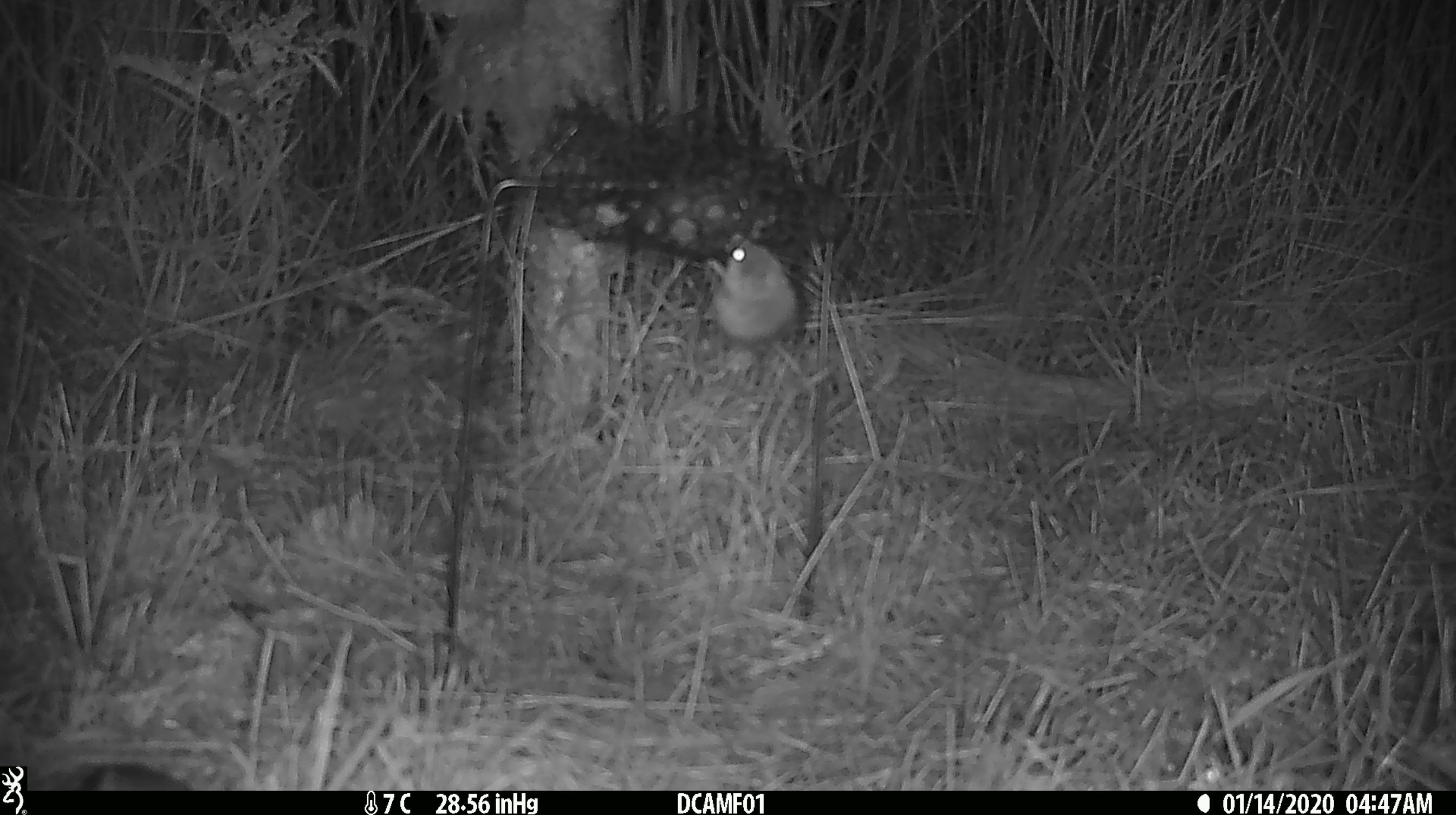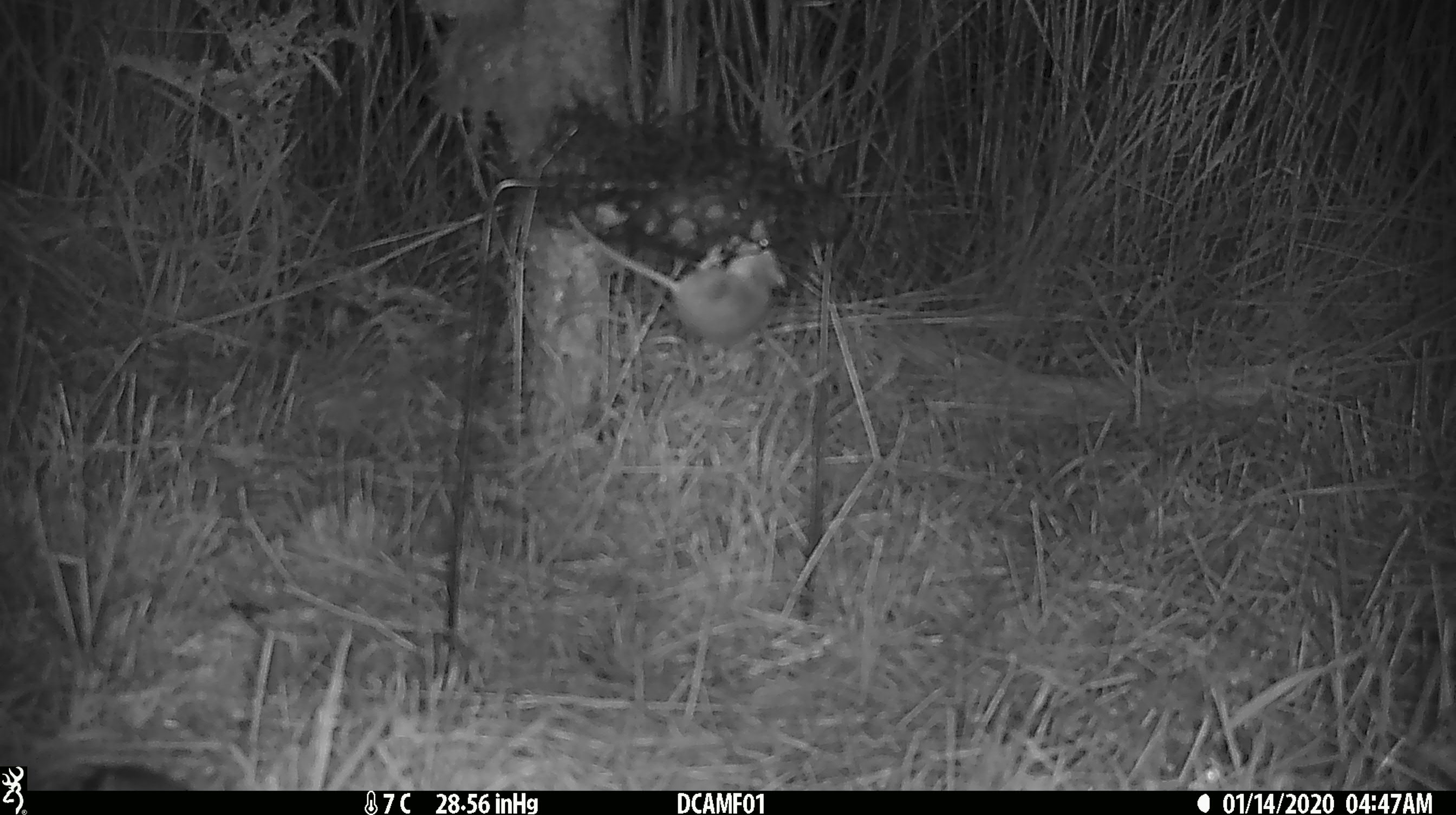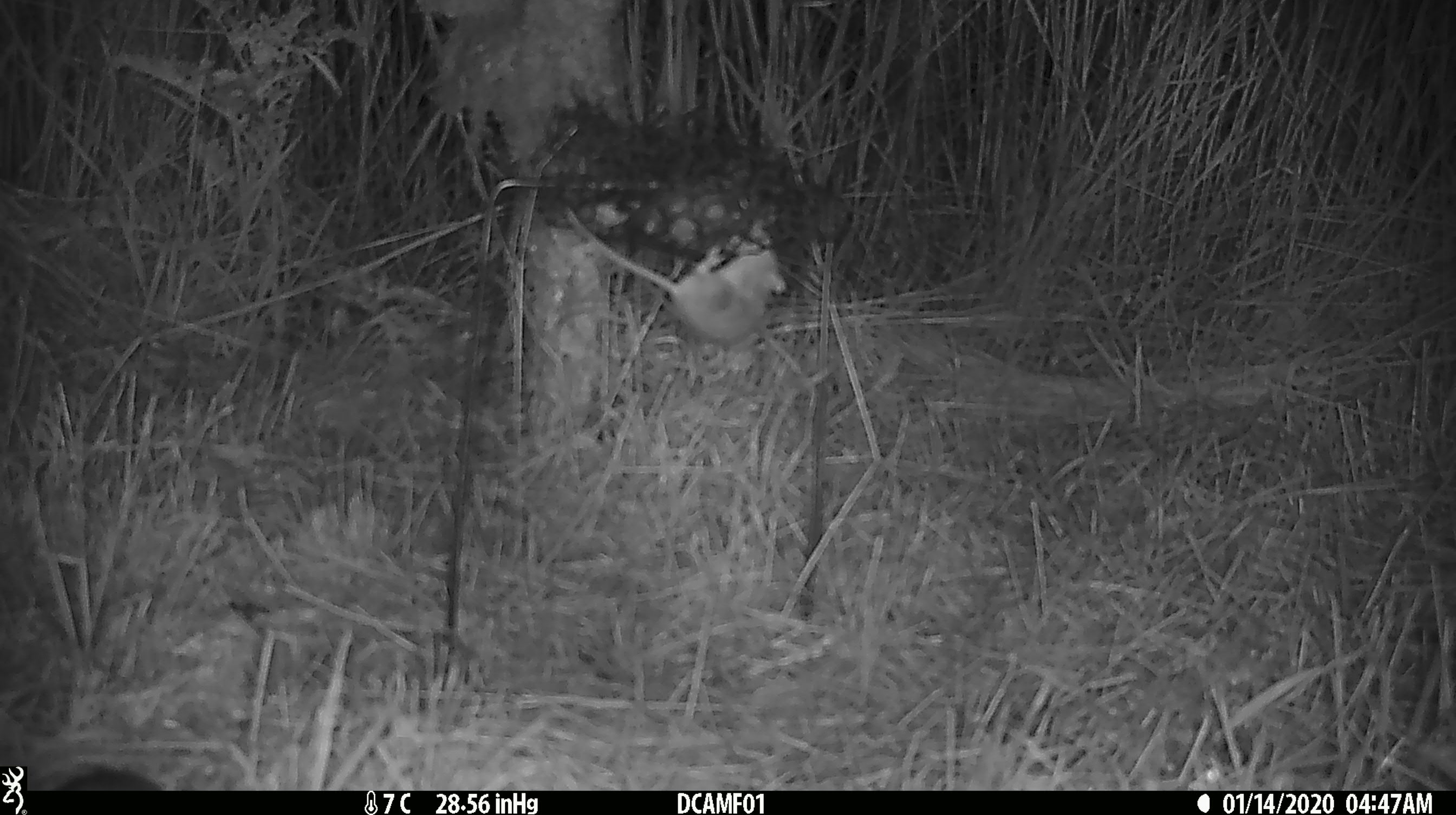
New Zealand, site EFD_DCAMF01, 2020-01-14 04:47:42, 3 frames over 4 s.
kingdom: Animalia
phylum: Chordata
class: Mammalia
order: Rodentia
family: Muridae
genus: Mus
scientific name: Mus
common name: mouse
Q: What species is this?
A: Mouse (Mus).